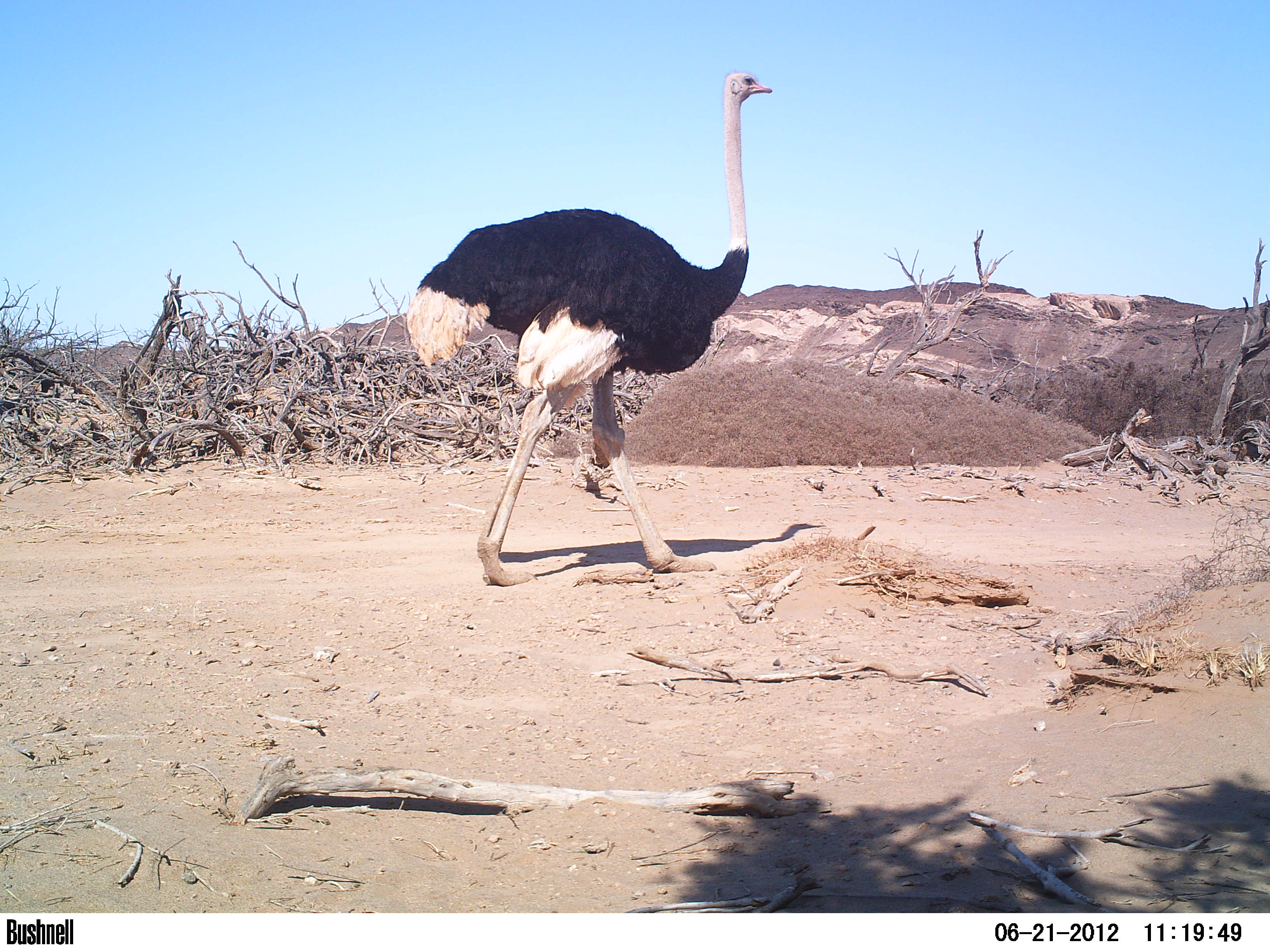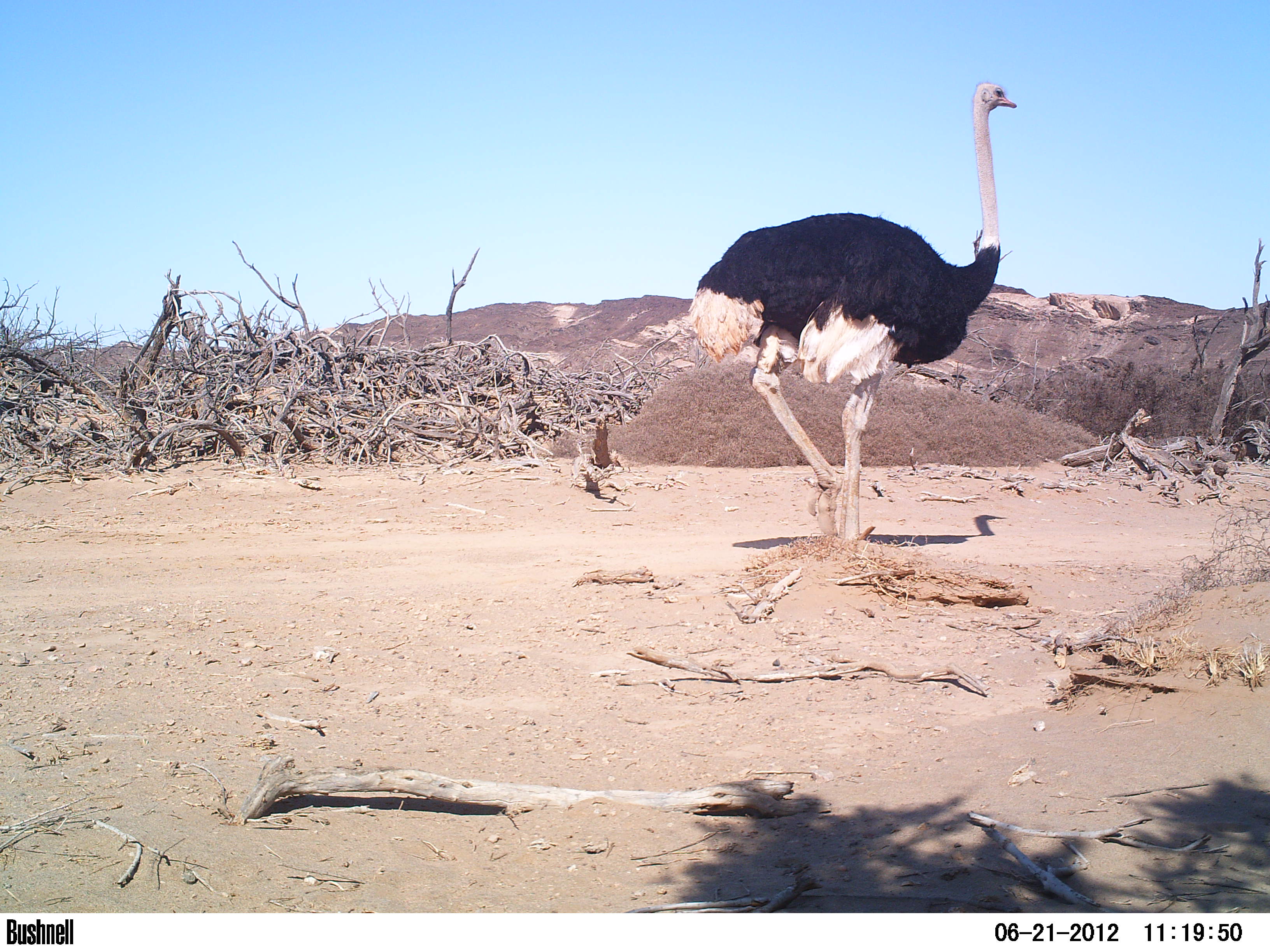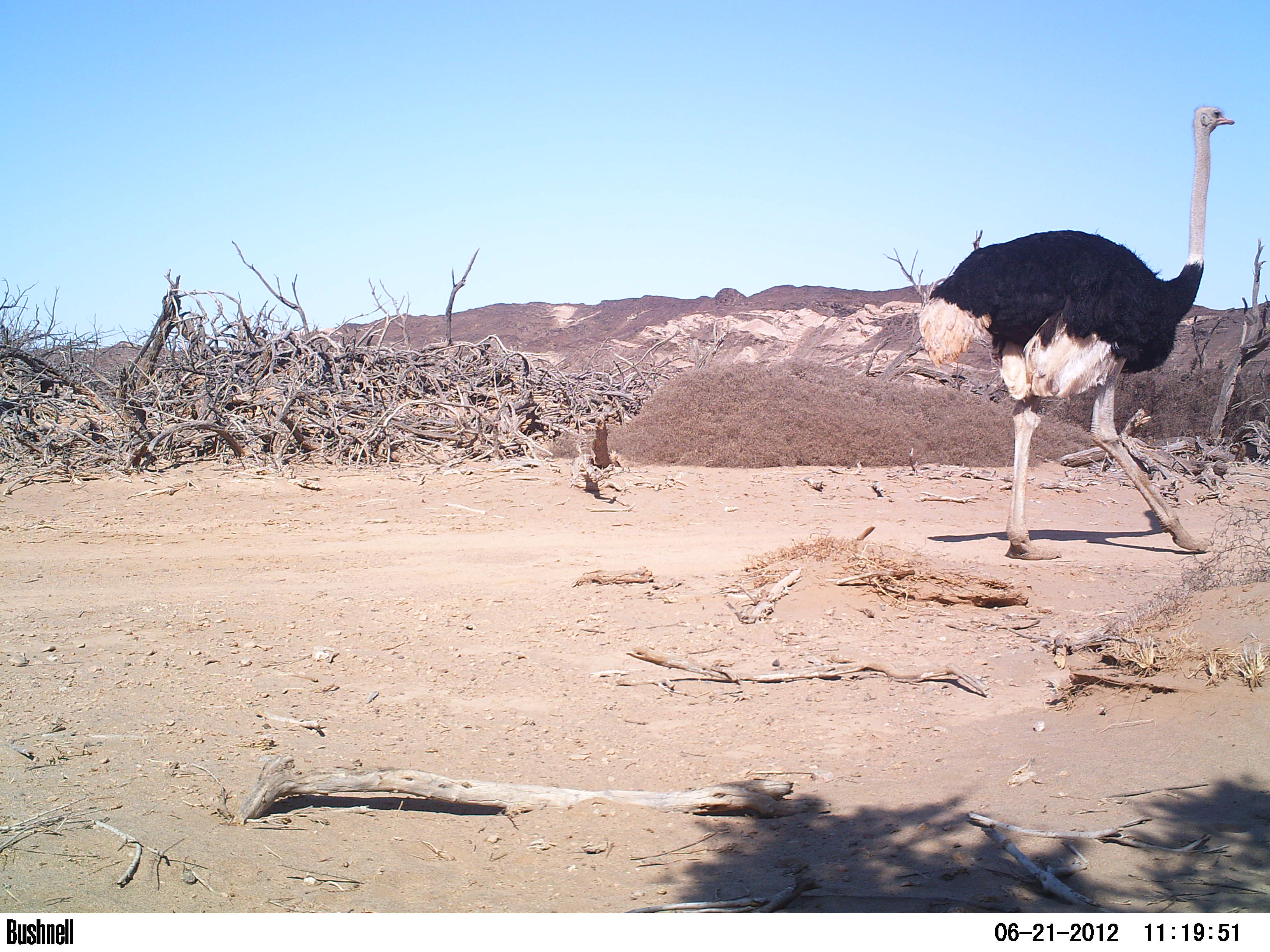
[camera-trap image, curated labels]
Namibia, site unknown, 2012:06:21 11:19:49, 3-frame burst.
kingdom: Animalia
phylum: Chordata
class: Aves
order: Struthioniformes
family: Struthionidae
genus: Struthio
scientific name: Struthio camelus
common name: common ostrich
Struthio camelus (common ostrich).